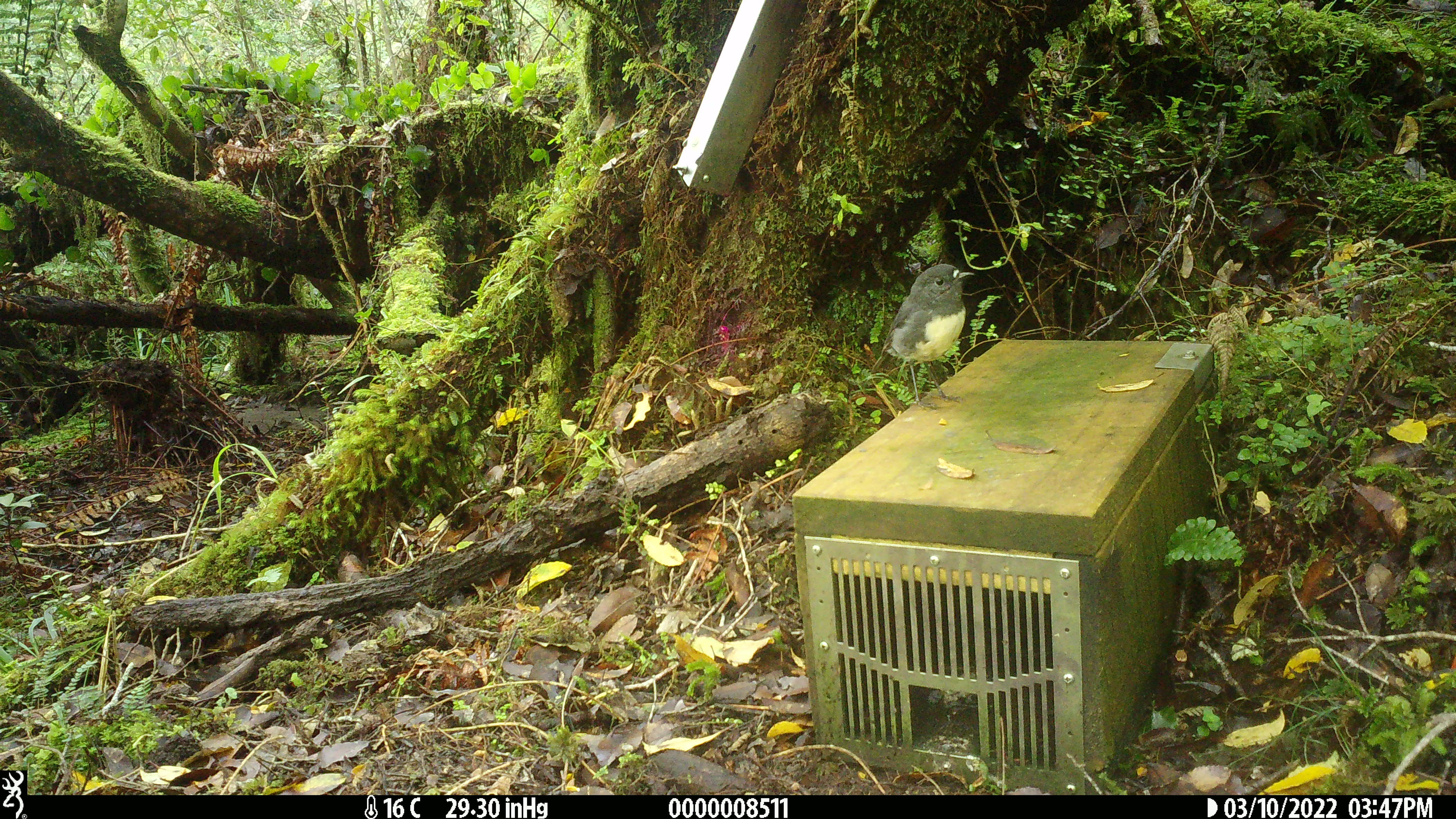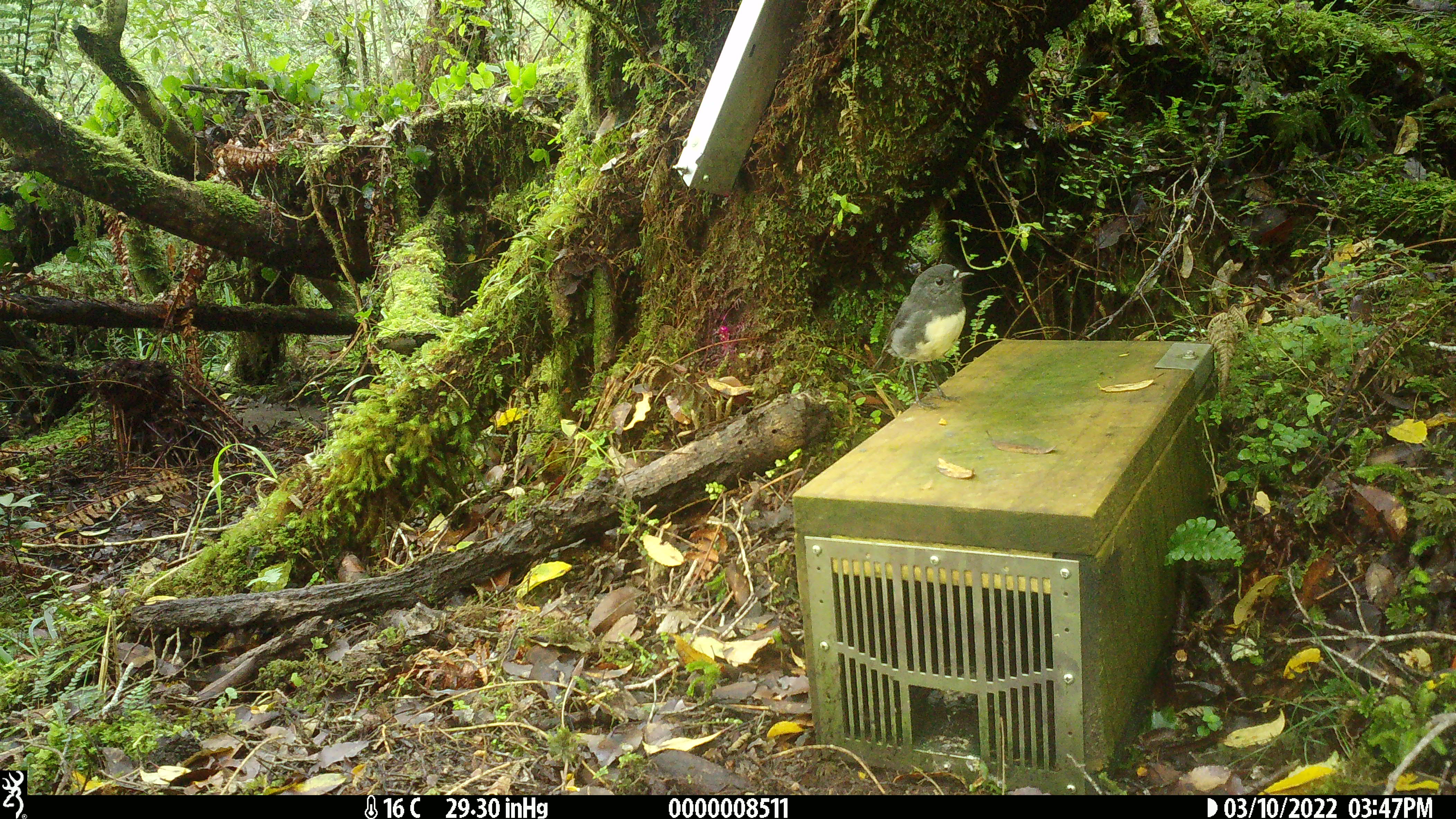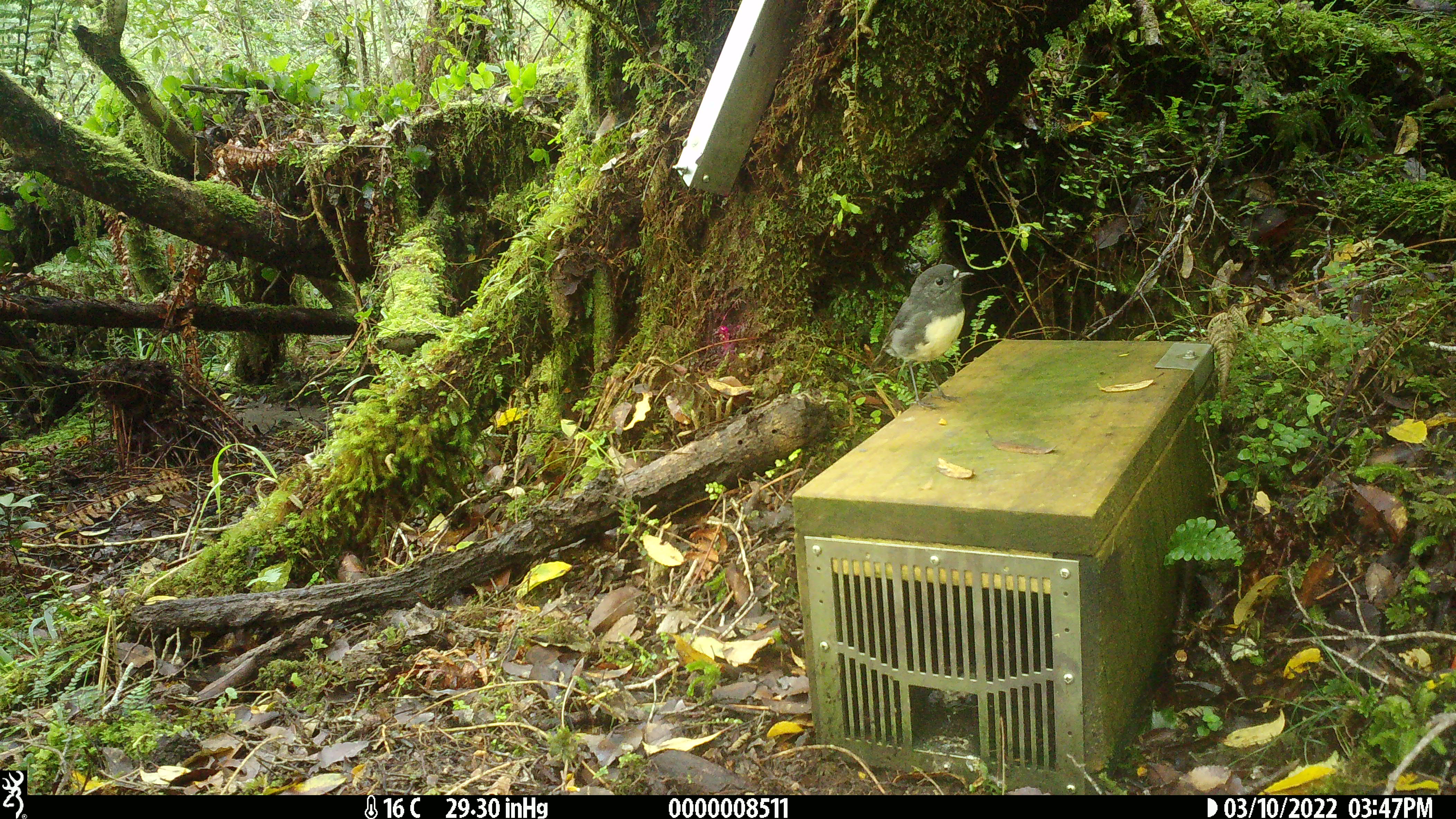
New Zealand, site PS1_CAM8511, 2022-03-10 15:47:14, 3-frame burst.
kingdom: Animalia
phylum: Chordata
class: Aves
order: Passeriformes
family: Petroicidae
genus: Petroica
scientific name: Petroica australis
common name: new zealand robin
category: robin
Robin (new zealand robin) (Petroica australis).